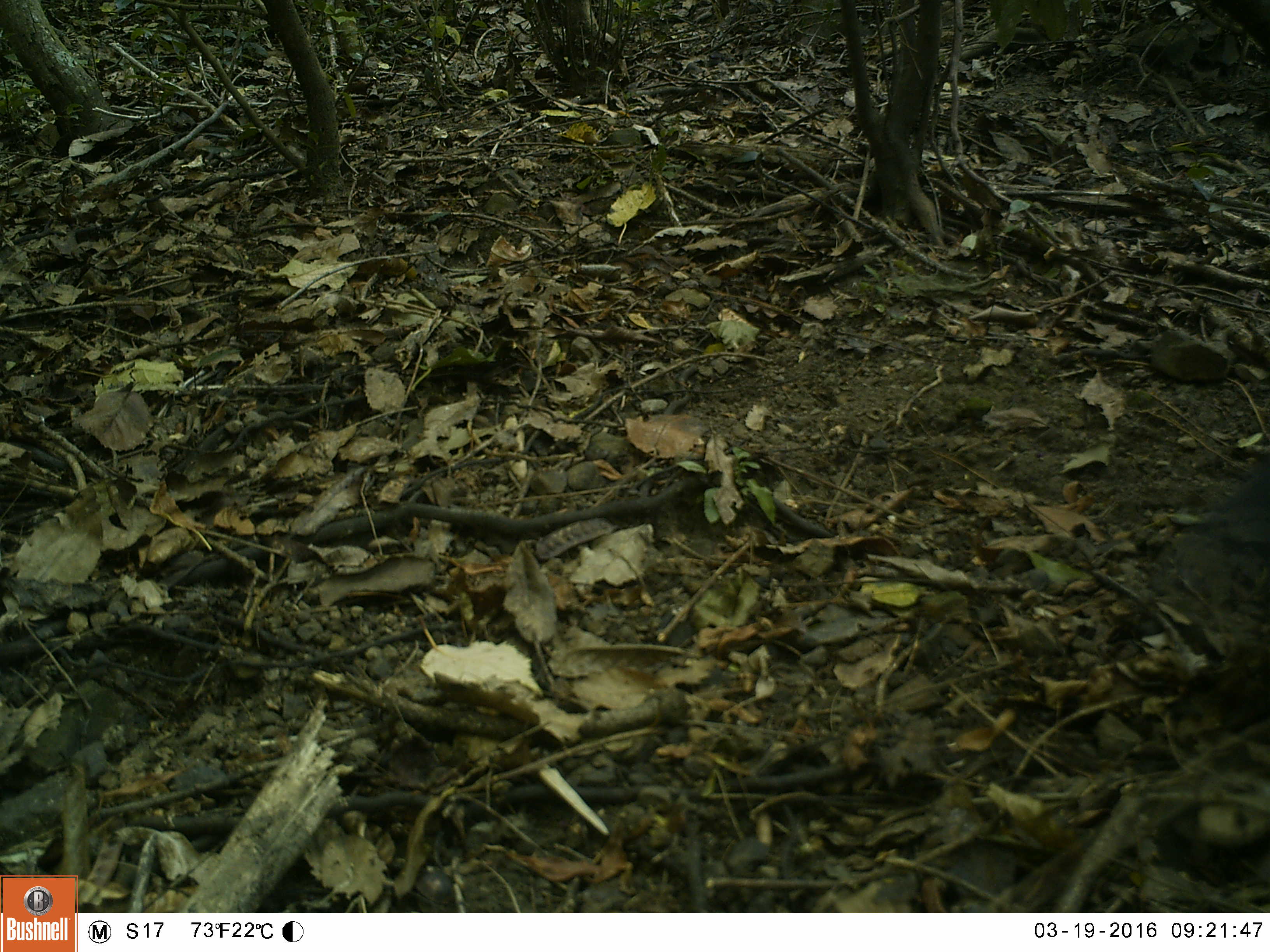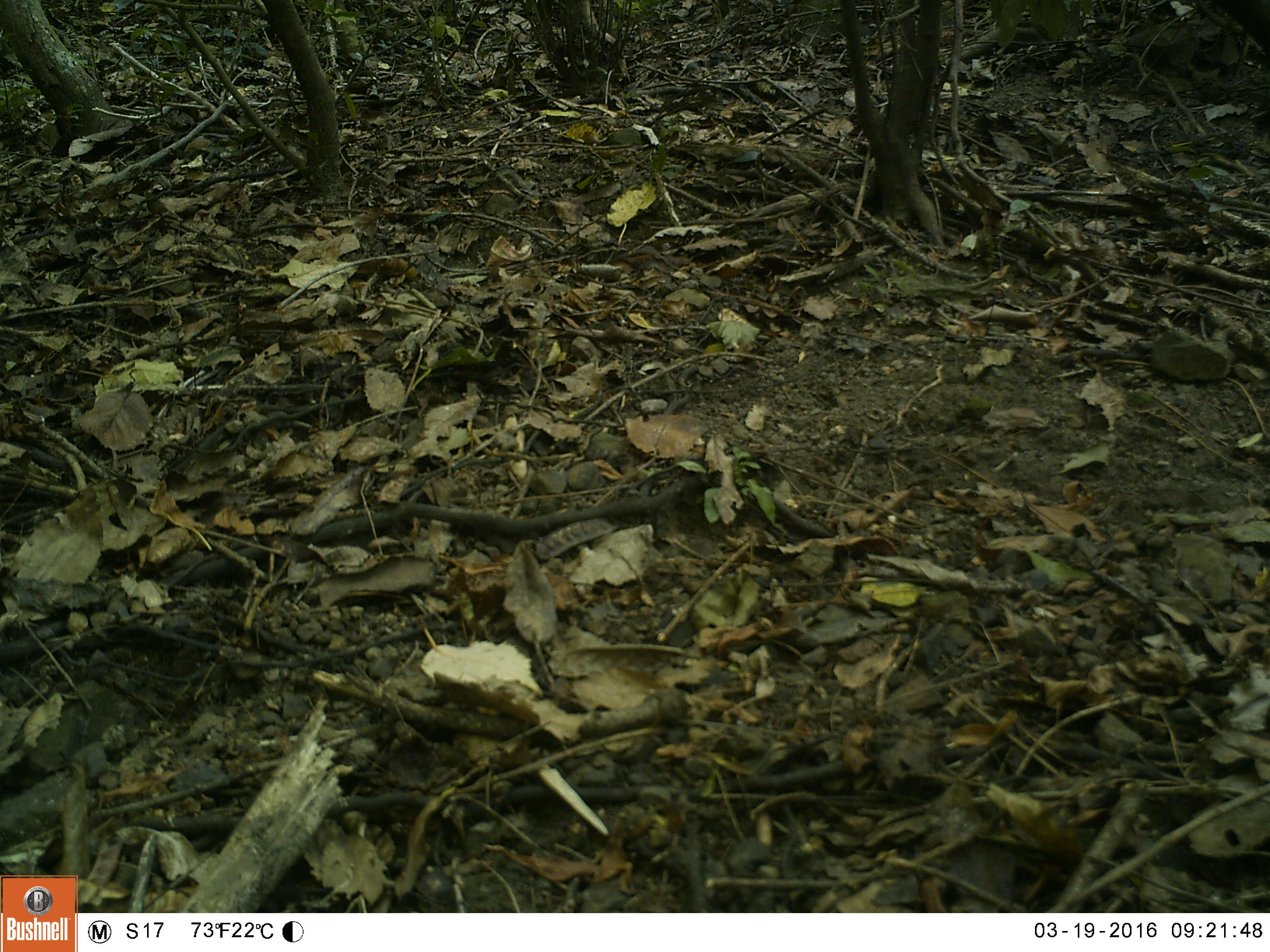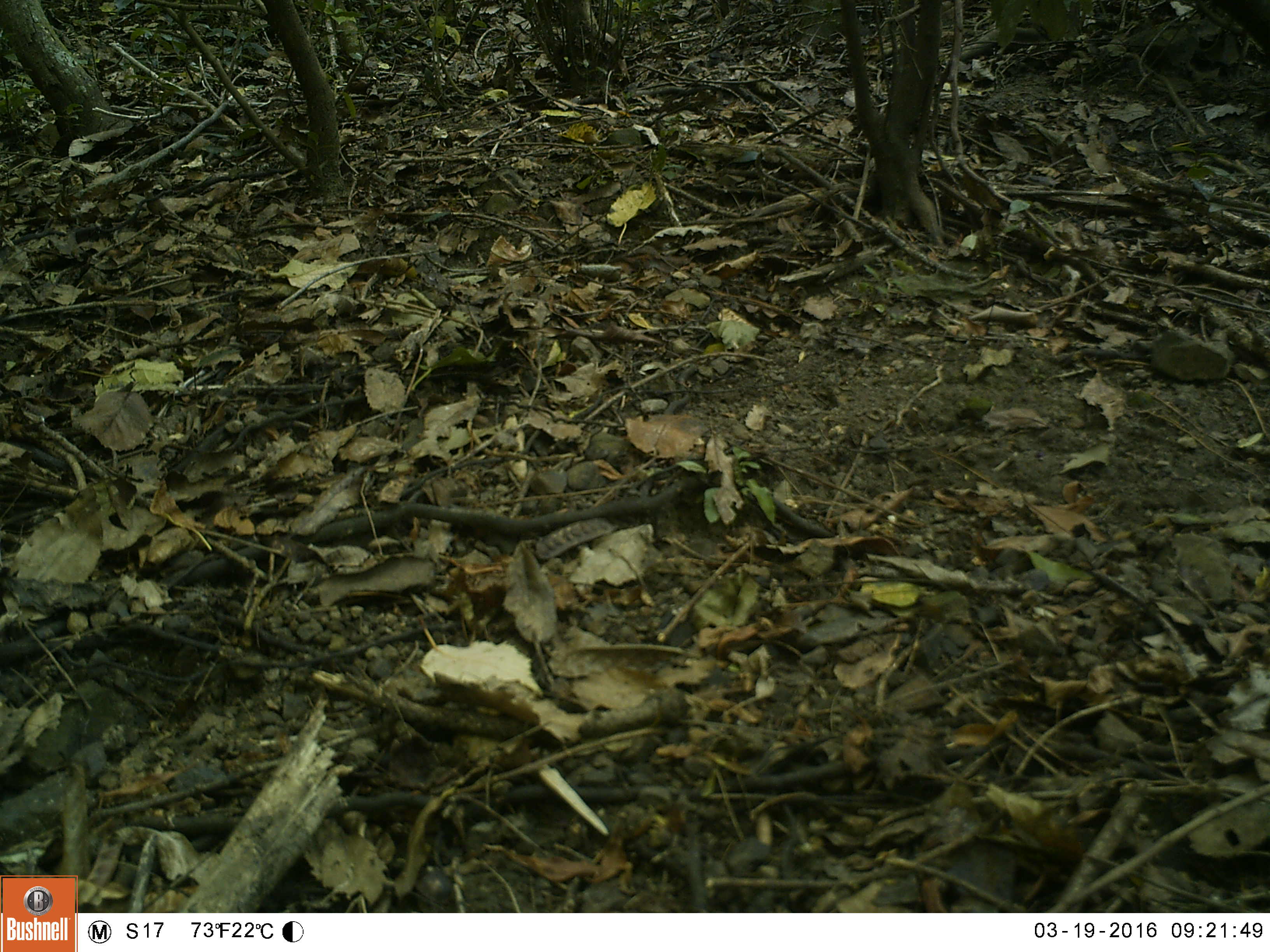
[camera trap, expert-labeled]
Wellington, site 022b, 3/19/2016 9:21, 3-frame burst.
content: unidentified animal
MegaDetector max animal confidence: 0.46